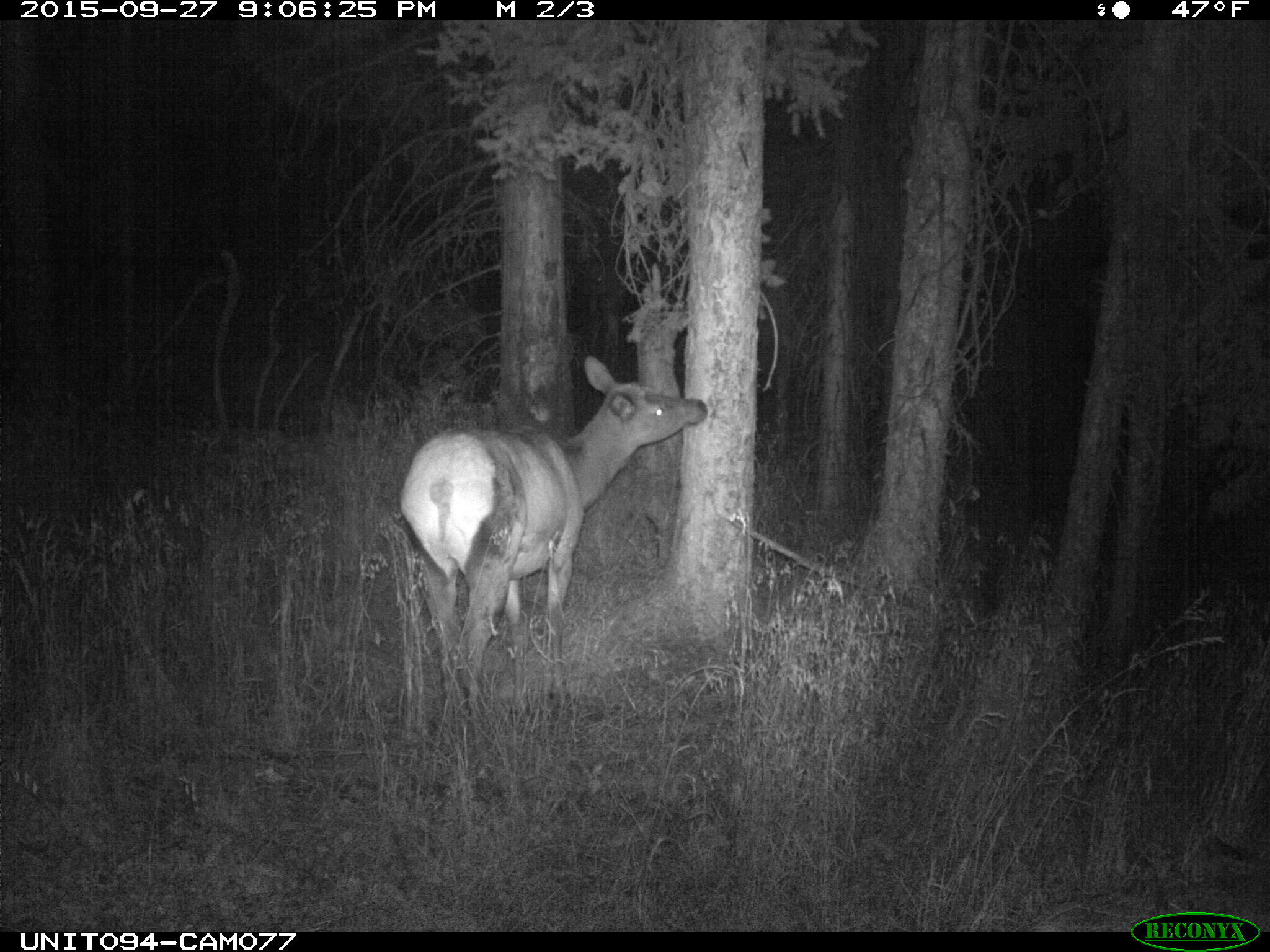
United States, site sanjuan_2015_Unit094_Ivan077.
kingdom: Animalia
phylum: Chordata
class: Mammalia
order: Artiodactyla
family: Cervidae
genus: Cervus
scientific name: Cervus elaphus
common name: red deer